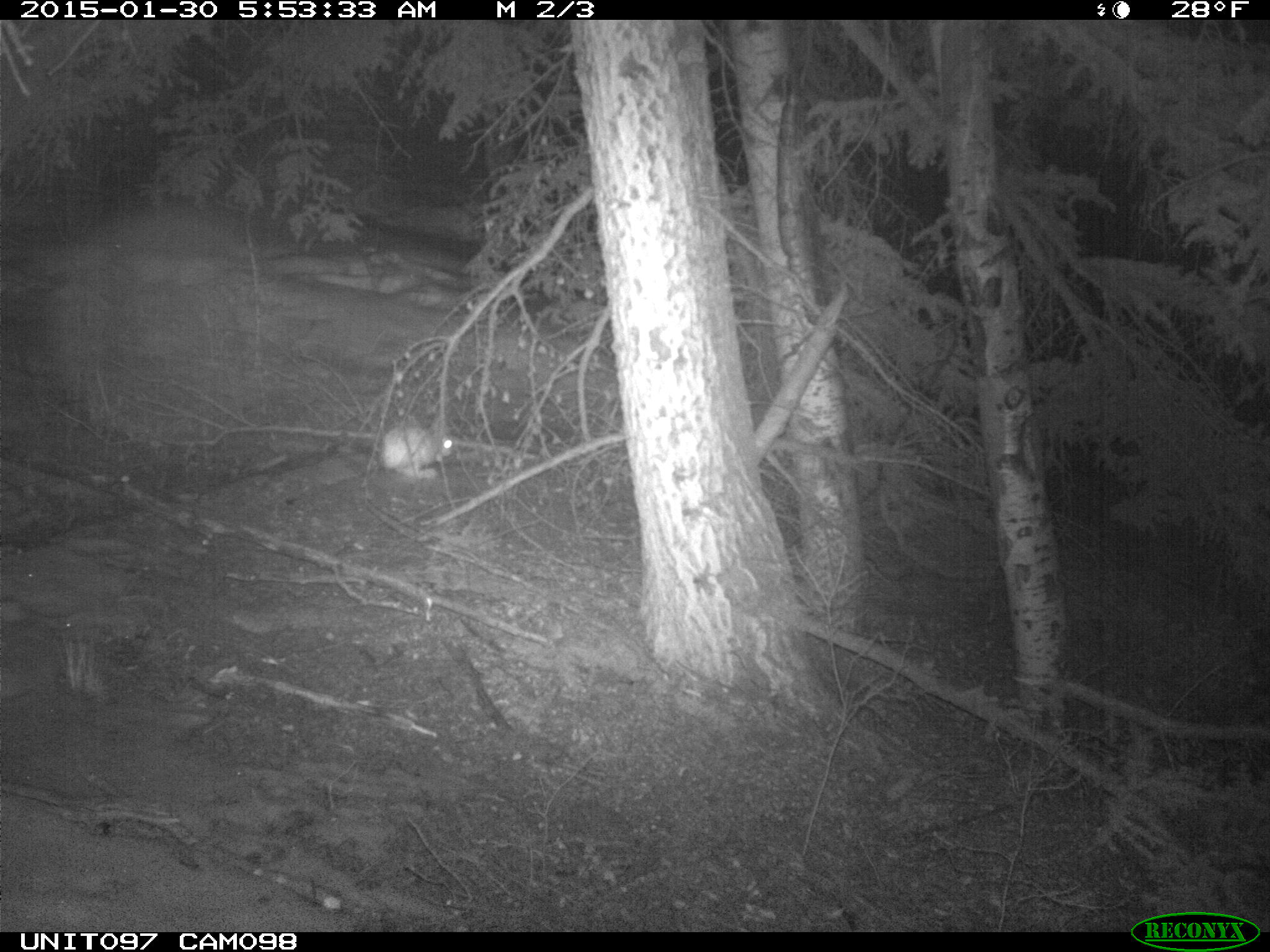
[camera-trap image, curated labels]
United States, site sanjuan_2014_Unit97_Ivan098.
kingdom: Animalia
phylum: Chordata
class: Mammalia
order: Lagomorpha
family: Leporidae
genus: Lepus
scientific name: Lepus americanus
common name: snowshoe hare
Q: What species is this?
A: Lepus americanus (snowshoe hare).